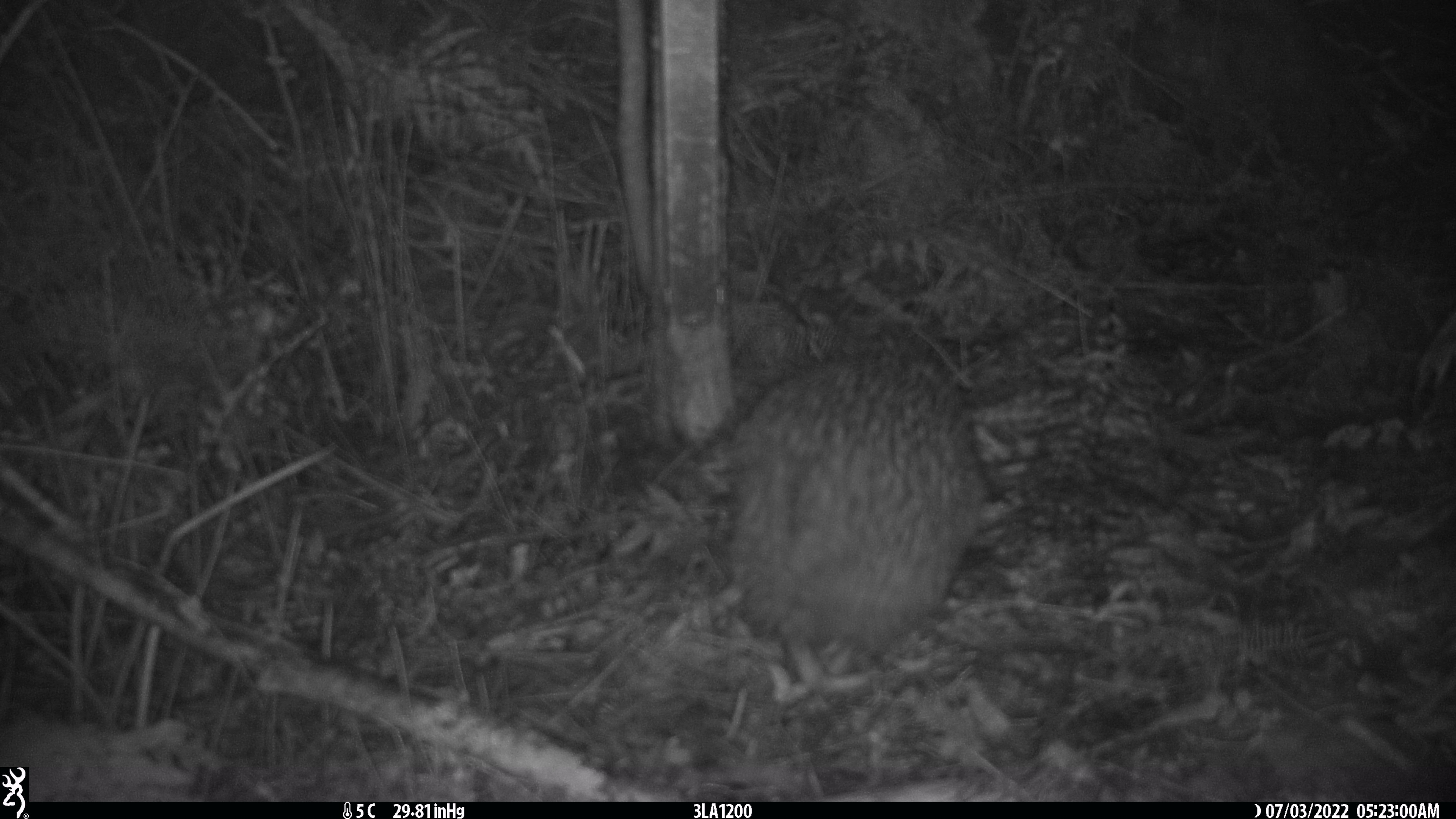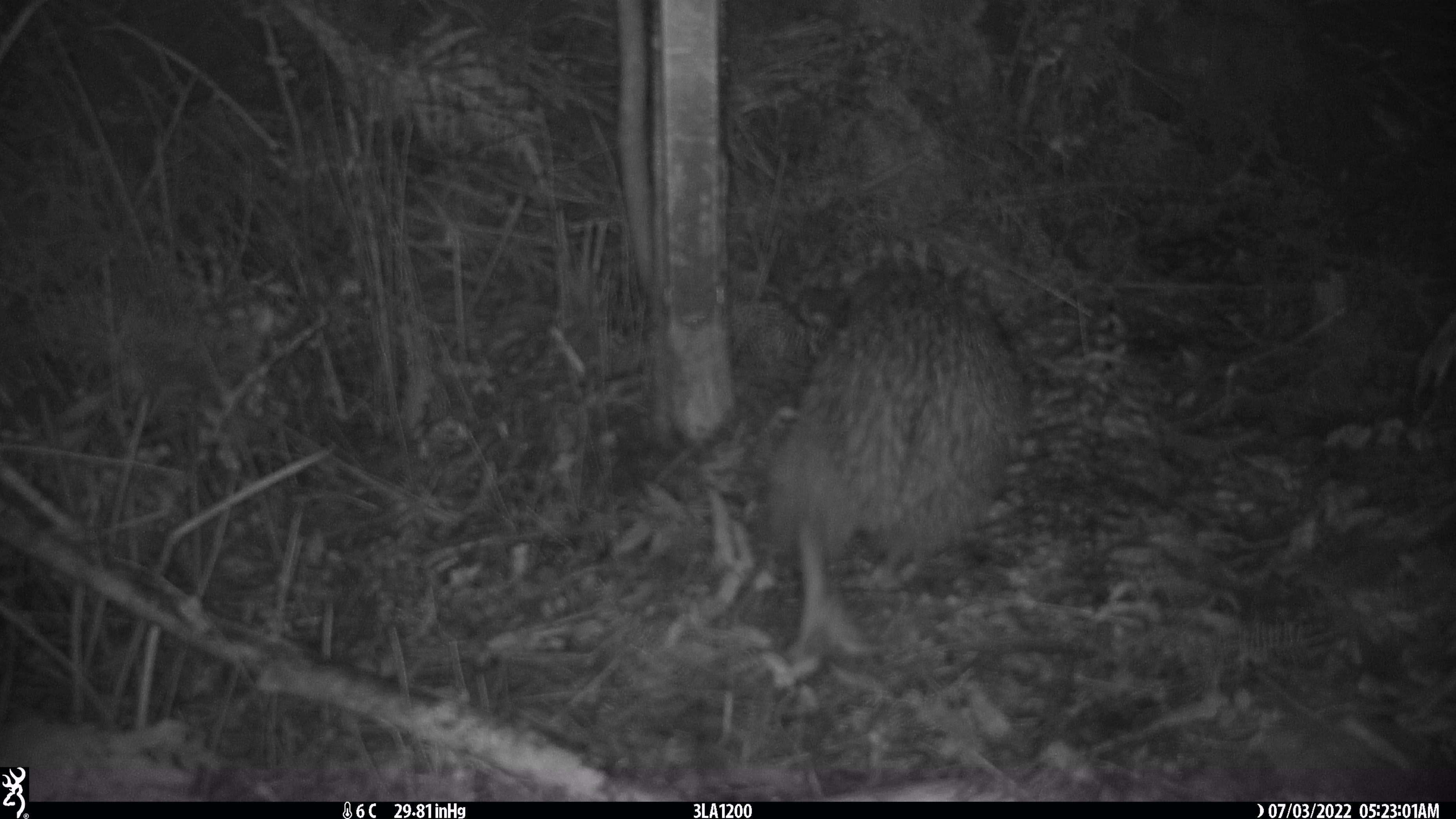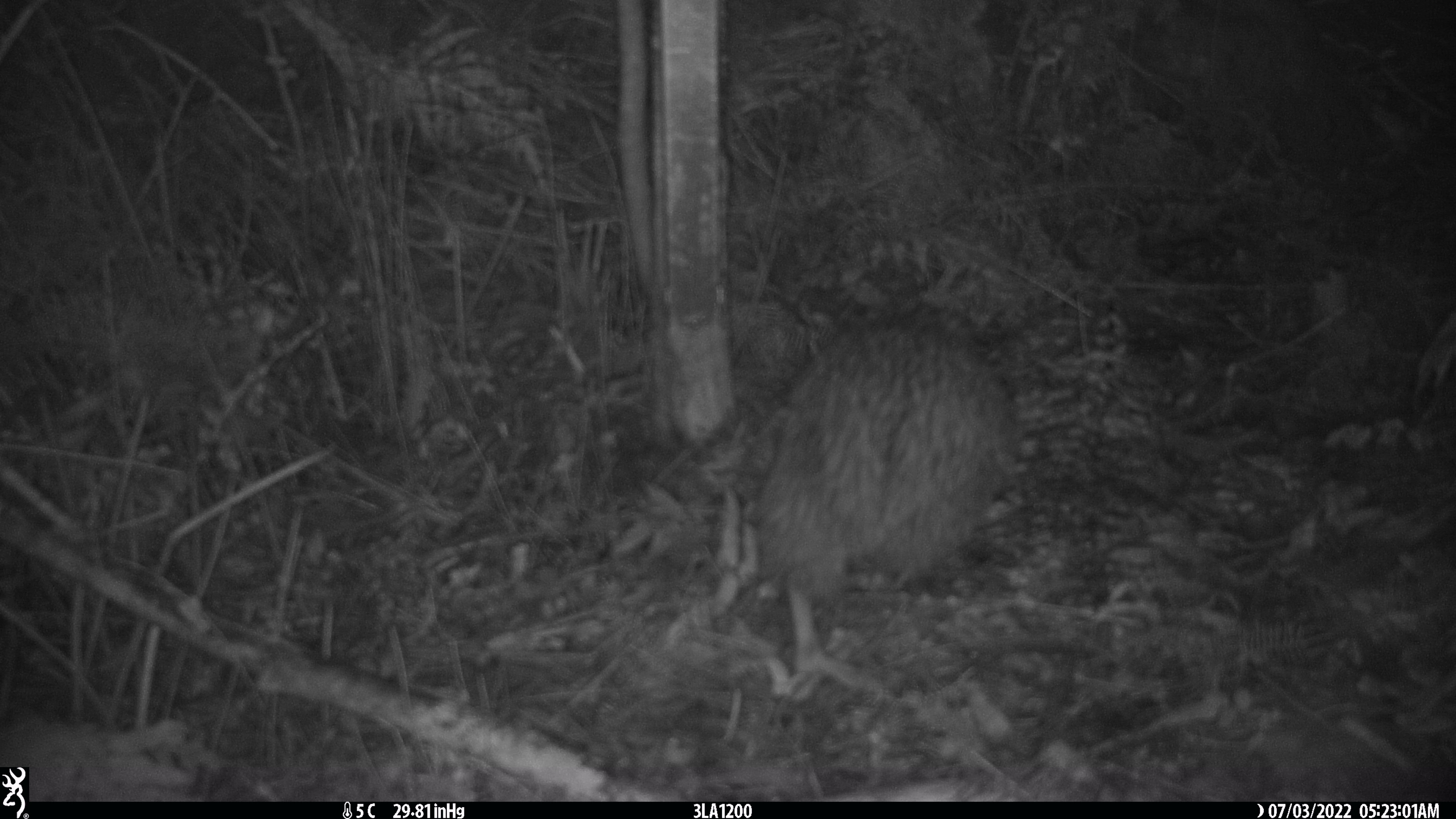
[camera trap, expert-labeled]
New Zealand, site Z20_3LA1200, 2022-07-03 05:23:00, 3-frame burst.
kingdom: Animalia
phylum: Chordata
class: Aves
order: Apterygiformes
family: Apterygidae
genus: Apteryx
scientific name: Apteryx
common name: kiwi